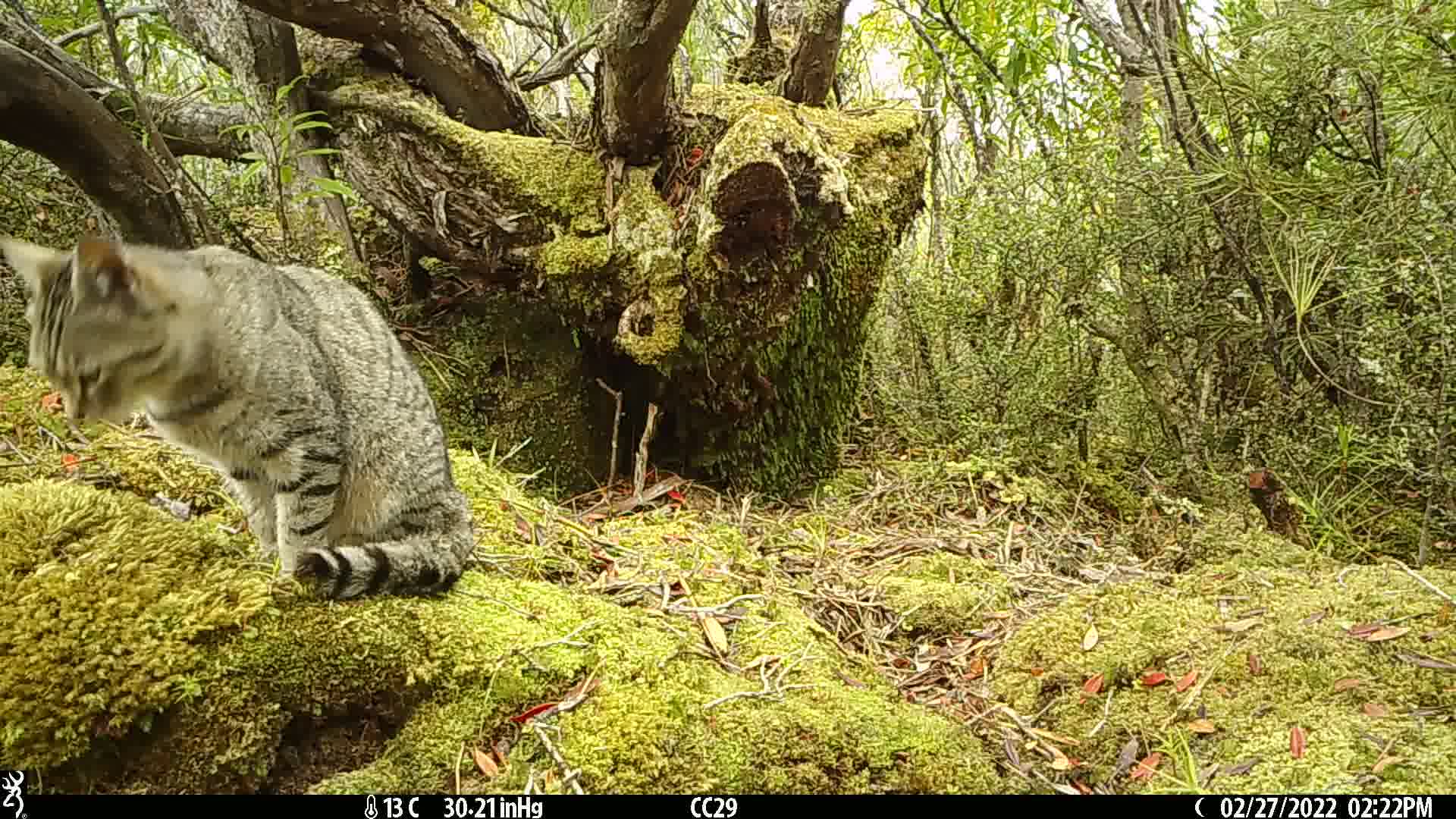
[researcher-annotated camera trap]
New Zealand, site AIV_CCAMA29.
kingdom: Animalia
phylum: Chordata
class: Mammalia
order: Carnivora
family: Felidae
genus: Felis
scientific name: Felis catus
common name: domestic cat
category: cat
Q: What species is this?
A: Cat (domestic cat) (Felis catus).